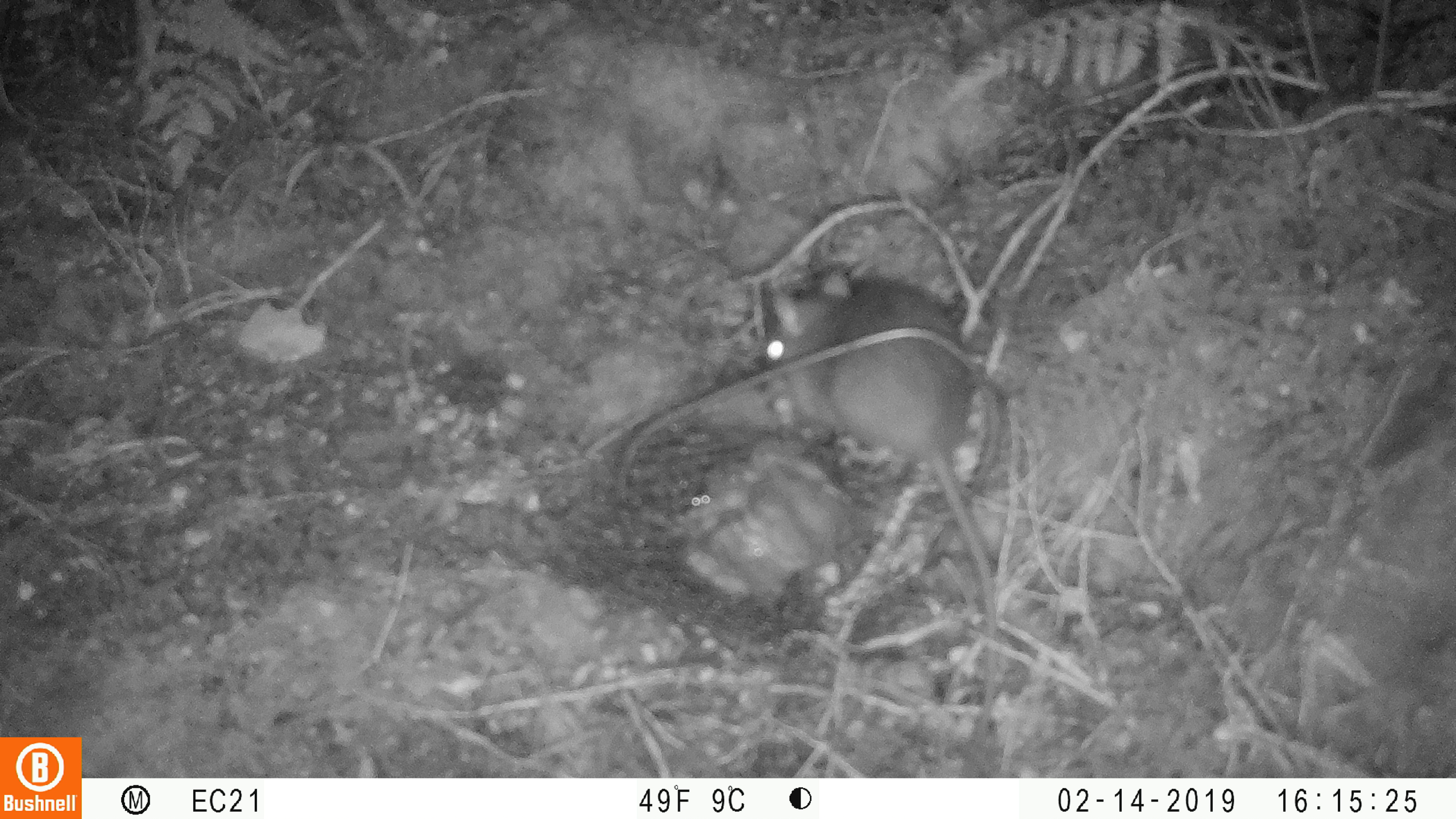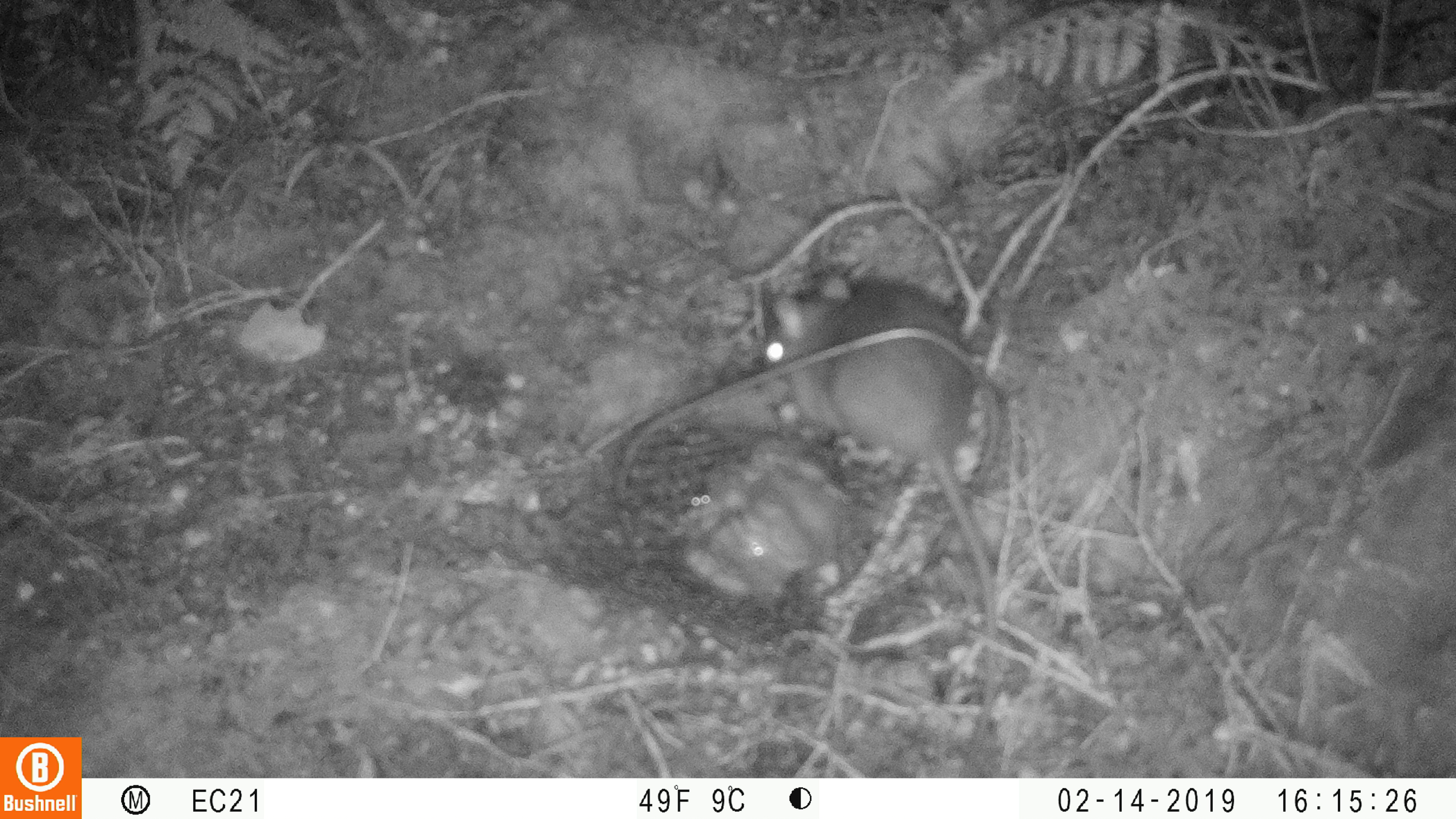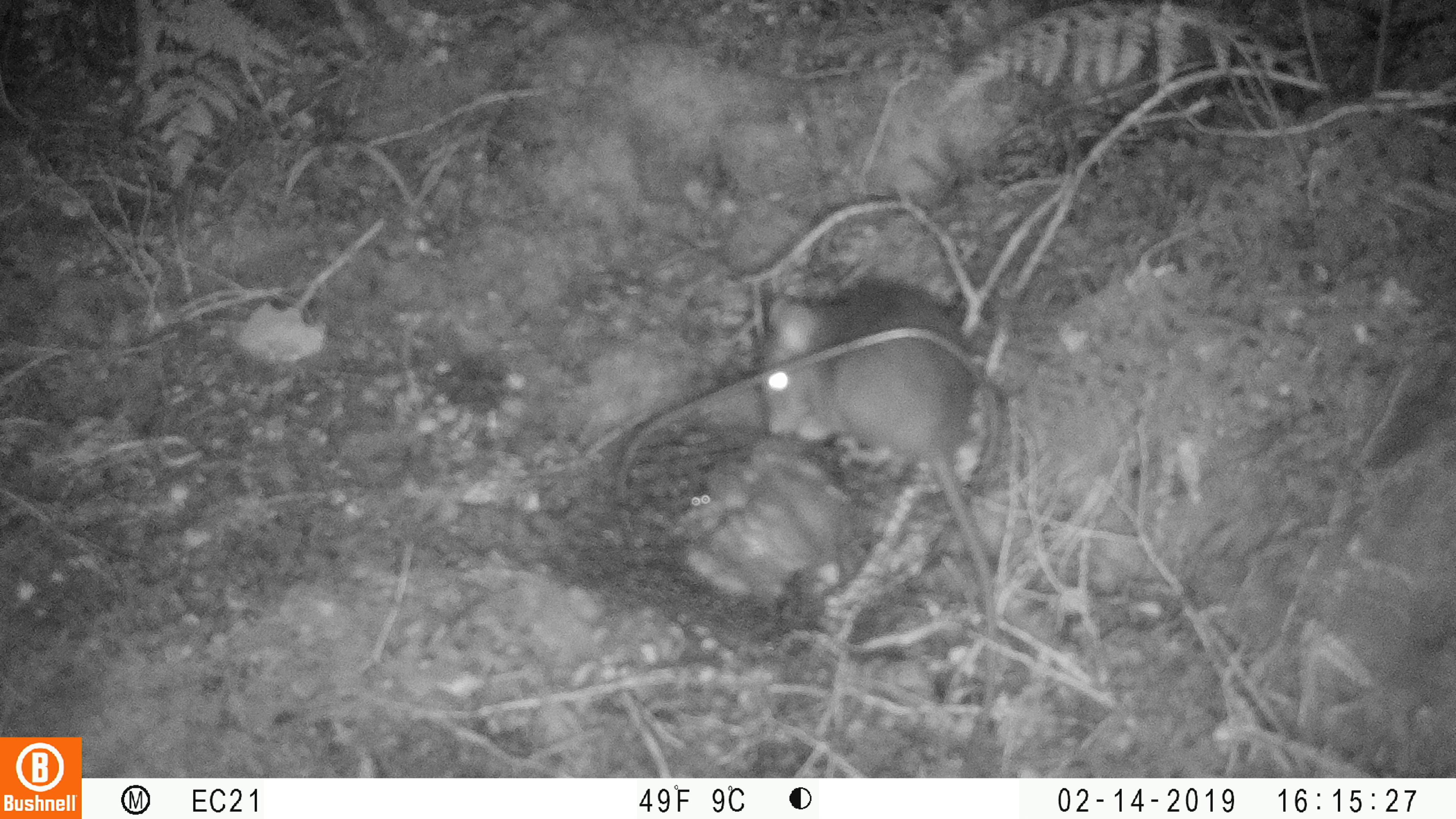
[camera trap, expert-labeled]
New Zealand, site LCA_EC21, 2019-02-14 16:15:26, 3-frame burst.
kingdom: Animalia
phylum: Chordata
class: Mammalia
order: Rodentia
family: Muridae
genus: Rattus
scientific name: Rattus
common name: rat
Rat (Rattus).